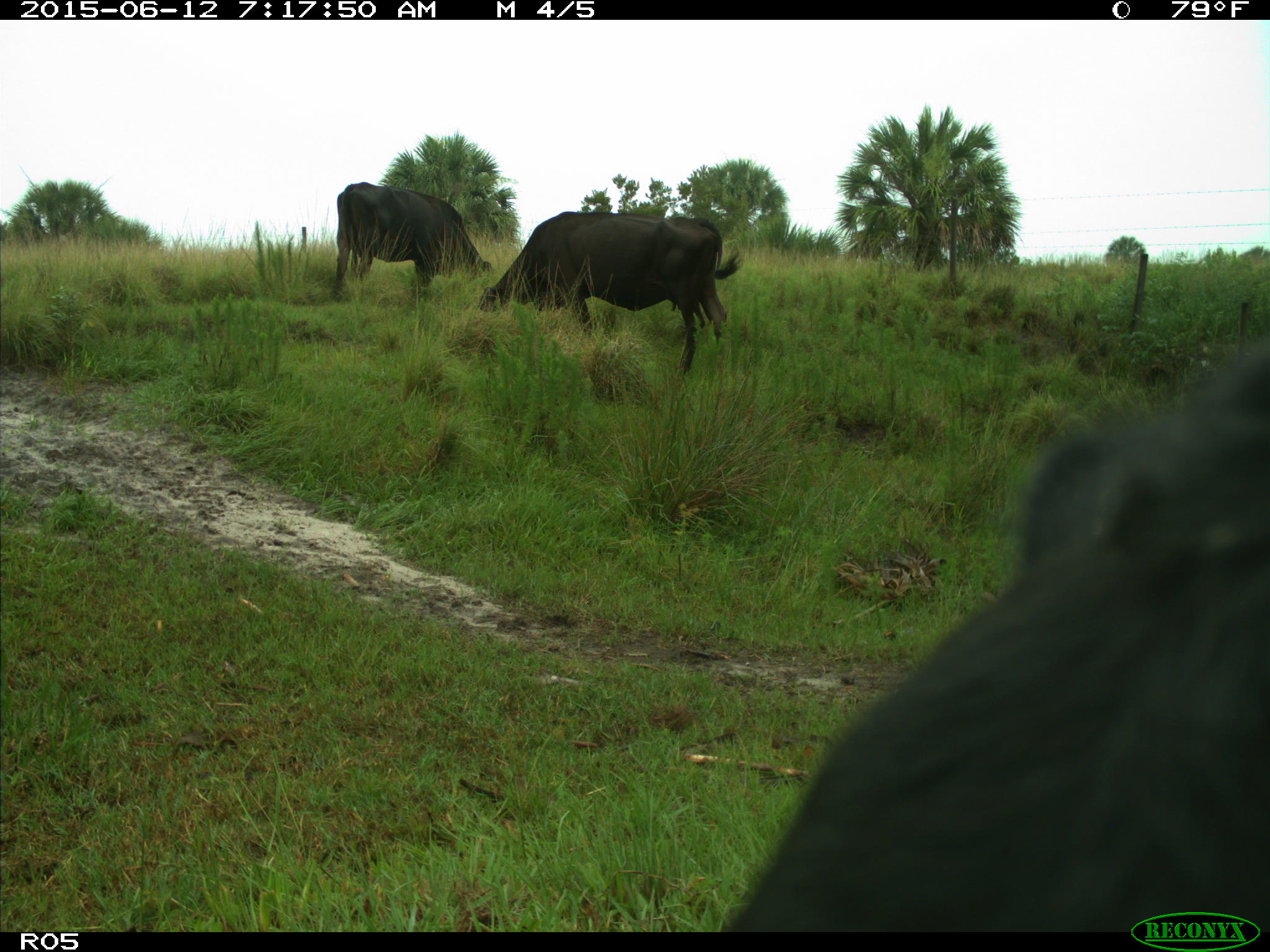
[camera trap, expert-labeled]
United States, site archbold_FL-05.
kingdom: Animalia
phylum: Chordata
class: Mammalia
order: Artiodactyla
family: Bovidae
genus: Bos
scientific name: Bos taurus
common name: domestic cow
Bos taurus (domestic cow).